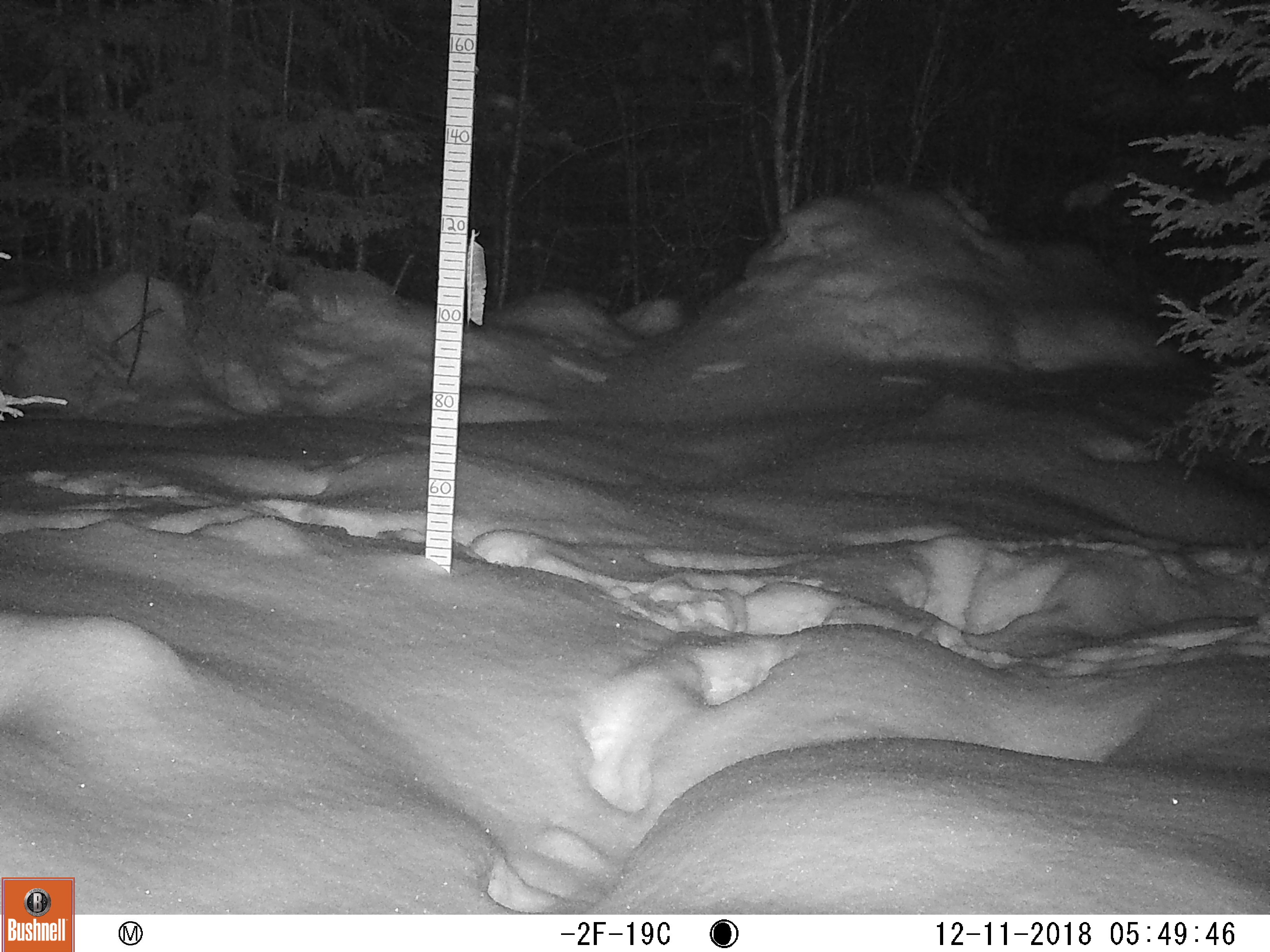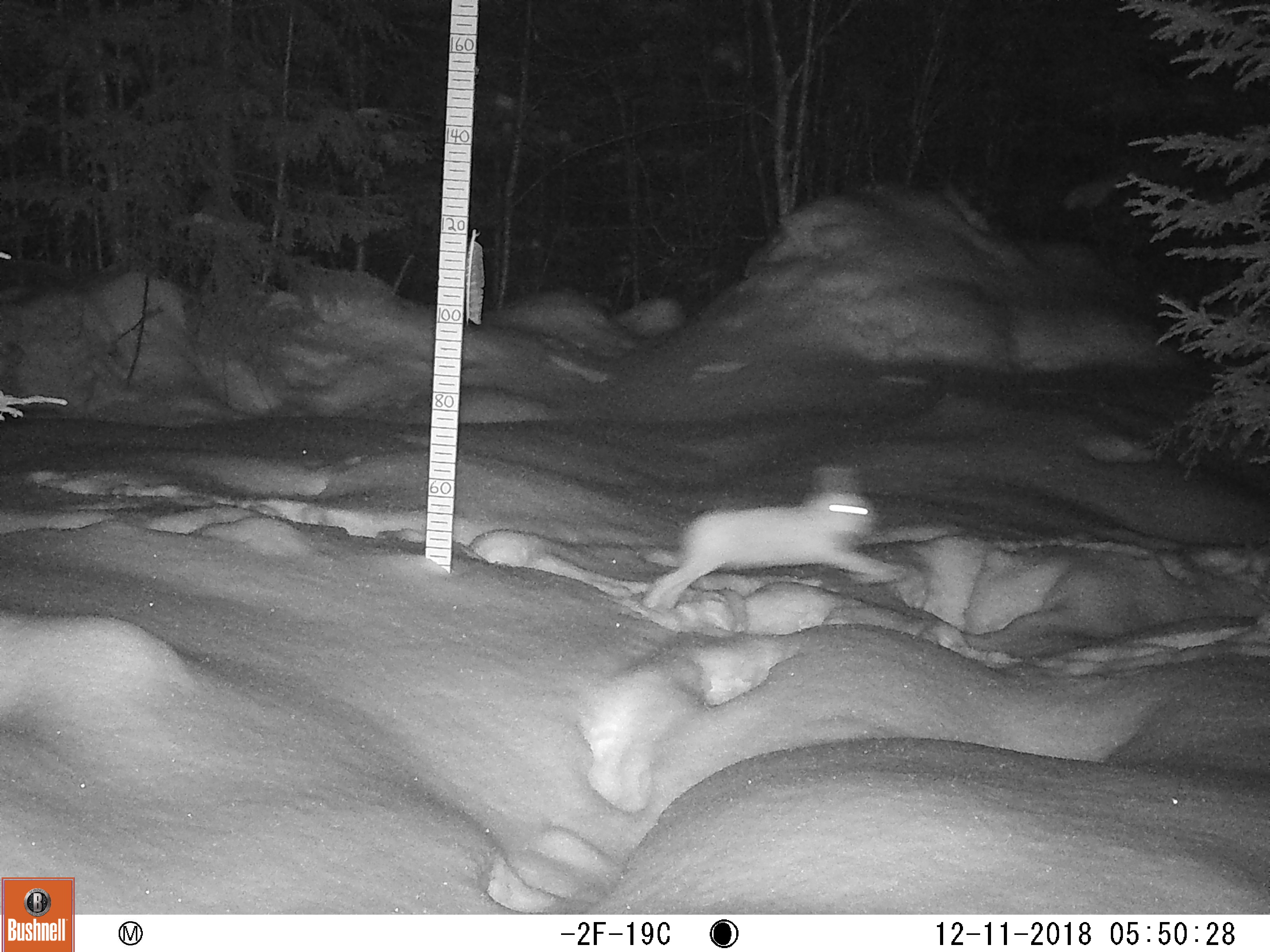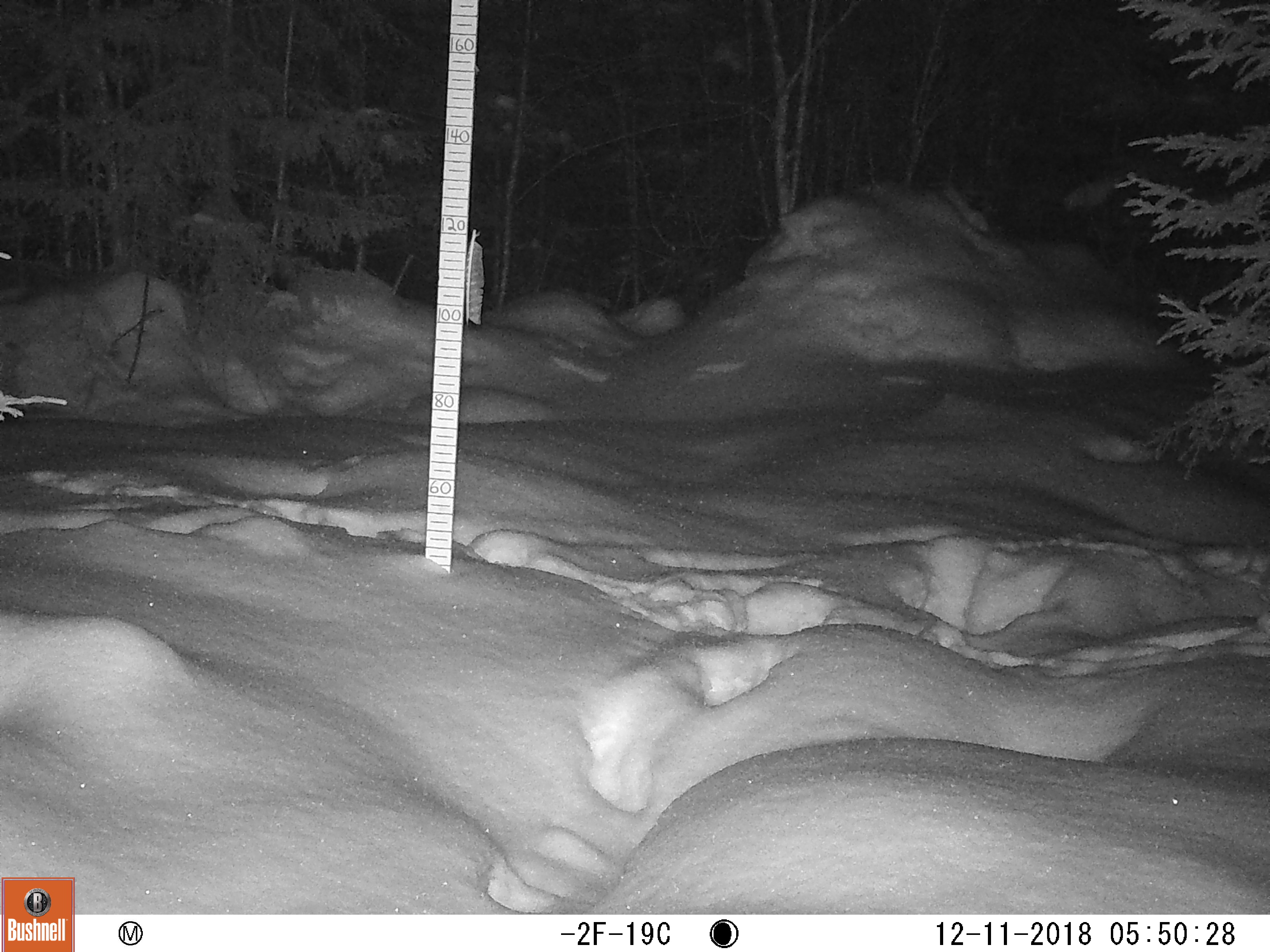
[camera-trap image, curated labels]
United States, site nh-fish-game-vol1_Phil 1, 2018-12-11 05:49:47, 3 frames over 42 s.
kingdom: Animalia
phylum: Chordata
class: Mammalia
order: Lagomorpha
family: Leporidae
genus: Lepus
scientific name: Lepus americanus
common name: snowshoe hare